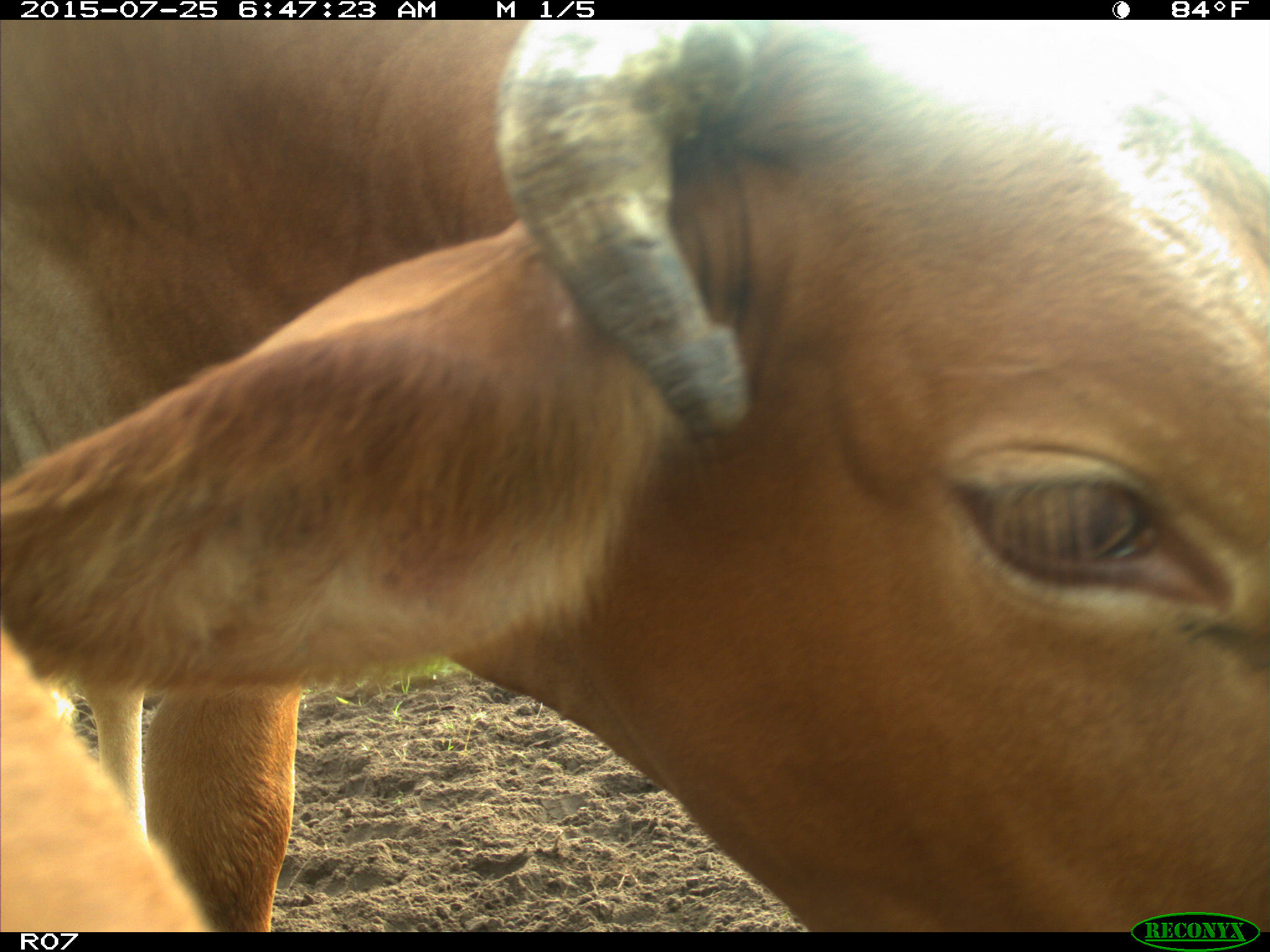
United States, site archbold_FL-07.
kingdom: Animalia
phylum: Chordata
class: Mammalia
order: Artiodactyla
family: Bovidae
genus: Bos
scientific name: Bos taurus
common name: domestic cow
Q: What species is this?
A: Bos taurus (domestic cow).